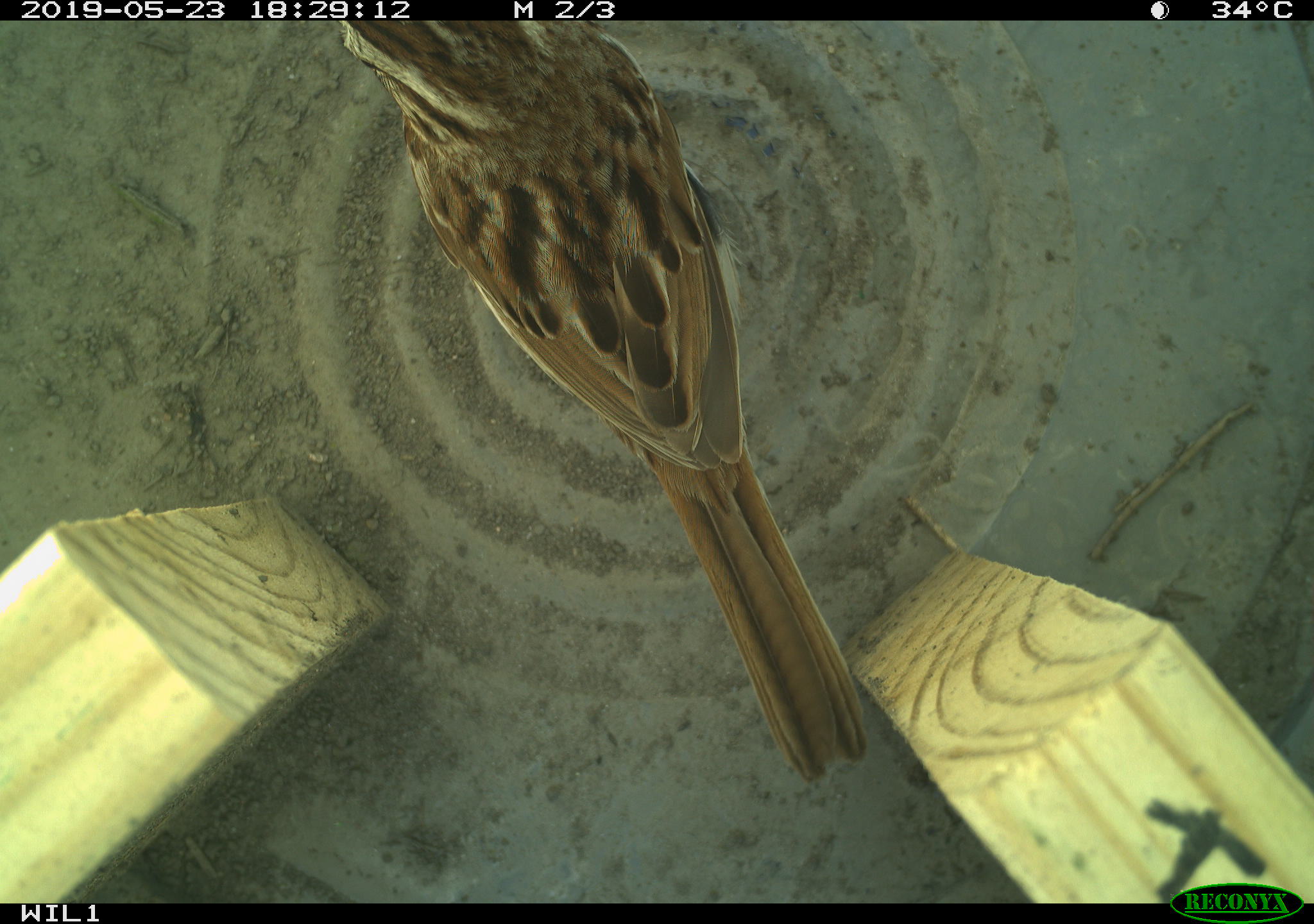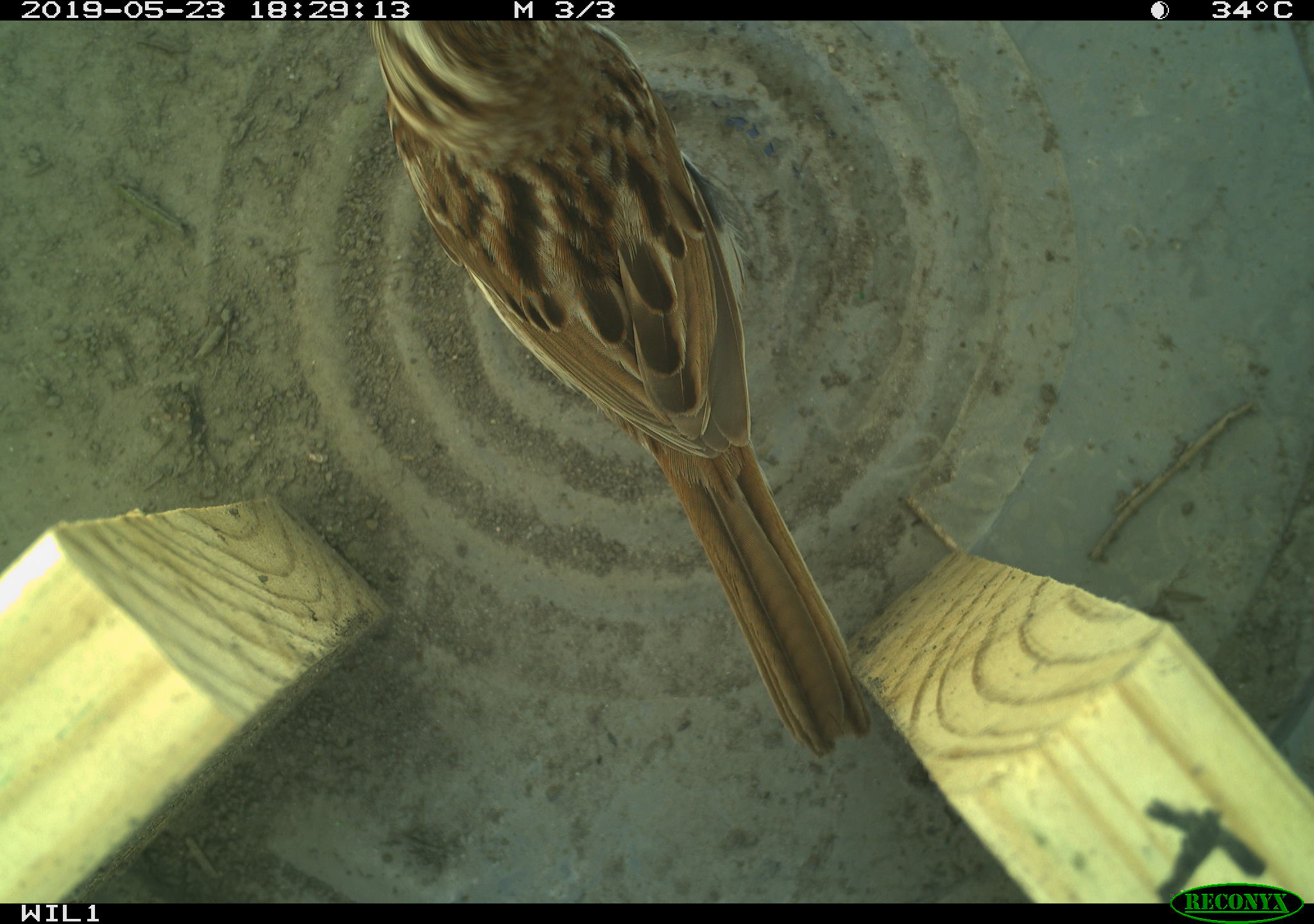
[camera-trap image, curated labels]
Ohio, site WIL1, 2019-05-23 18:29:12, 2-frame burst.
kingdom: Animalia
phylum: Chordata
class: Aves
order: Passeriformes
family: Passerellidae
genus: Melospiza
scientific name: Melospiza melodia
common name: song sparrow